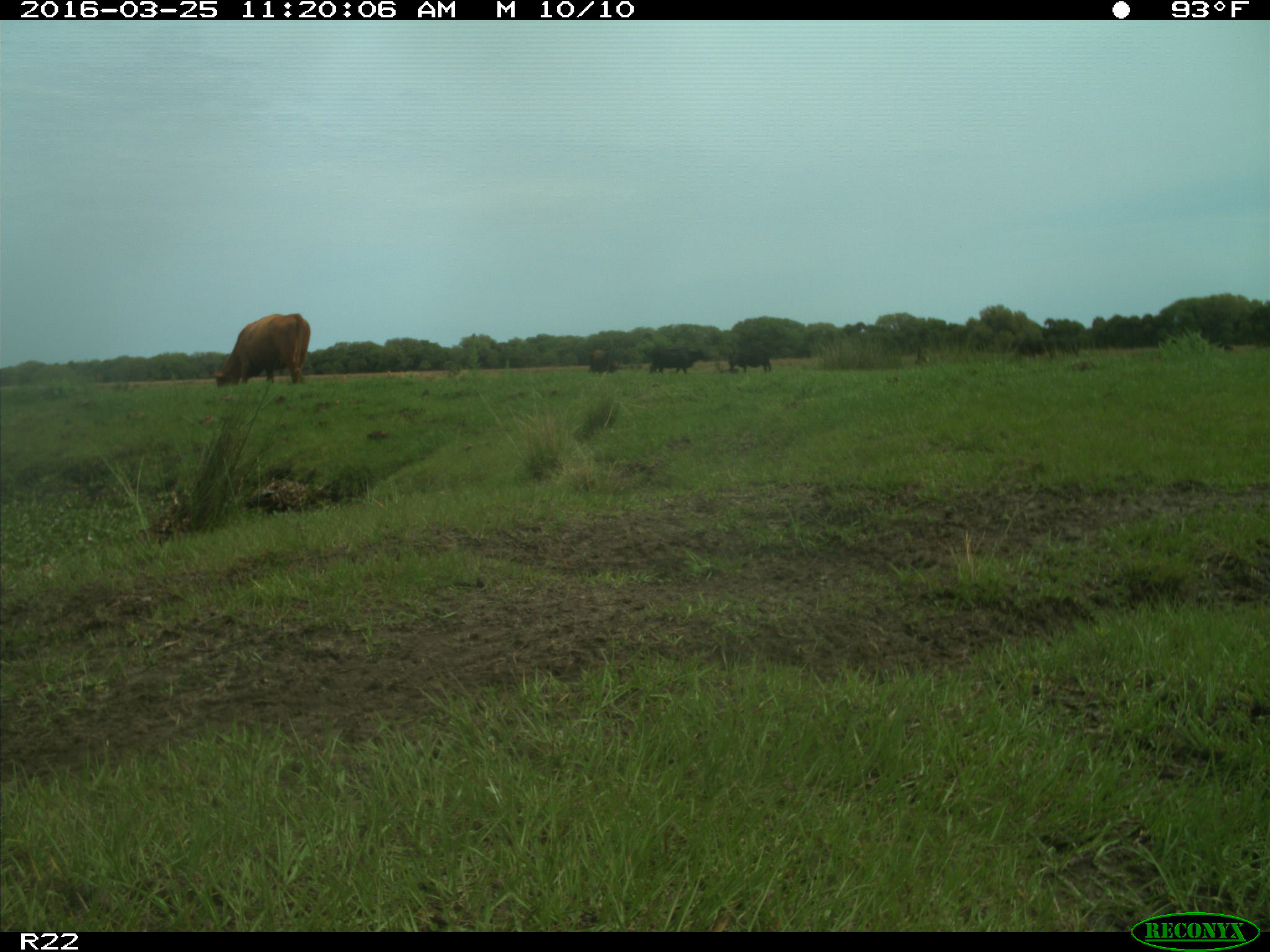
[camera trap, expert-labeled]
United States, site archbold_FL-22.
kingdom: Animalia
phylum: Chordata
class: Mammalia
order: Artiodactyla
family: Bovidae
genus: Bos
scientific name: Bos taurus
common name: domestic cow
Bos taurus (domestic cow).